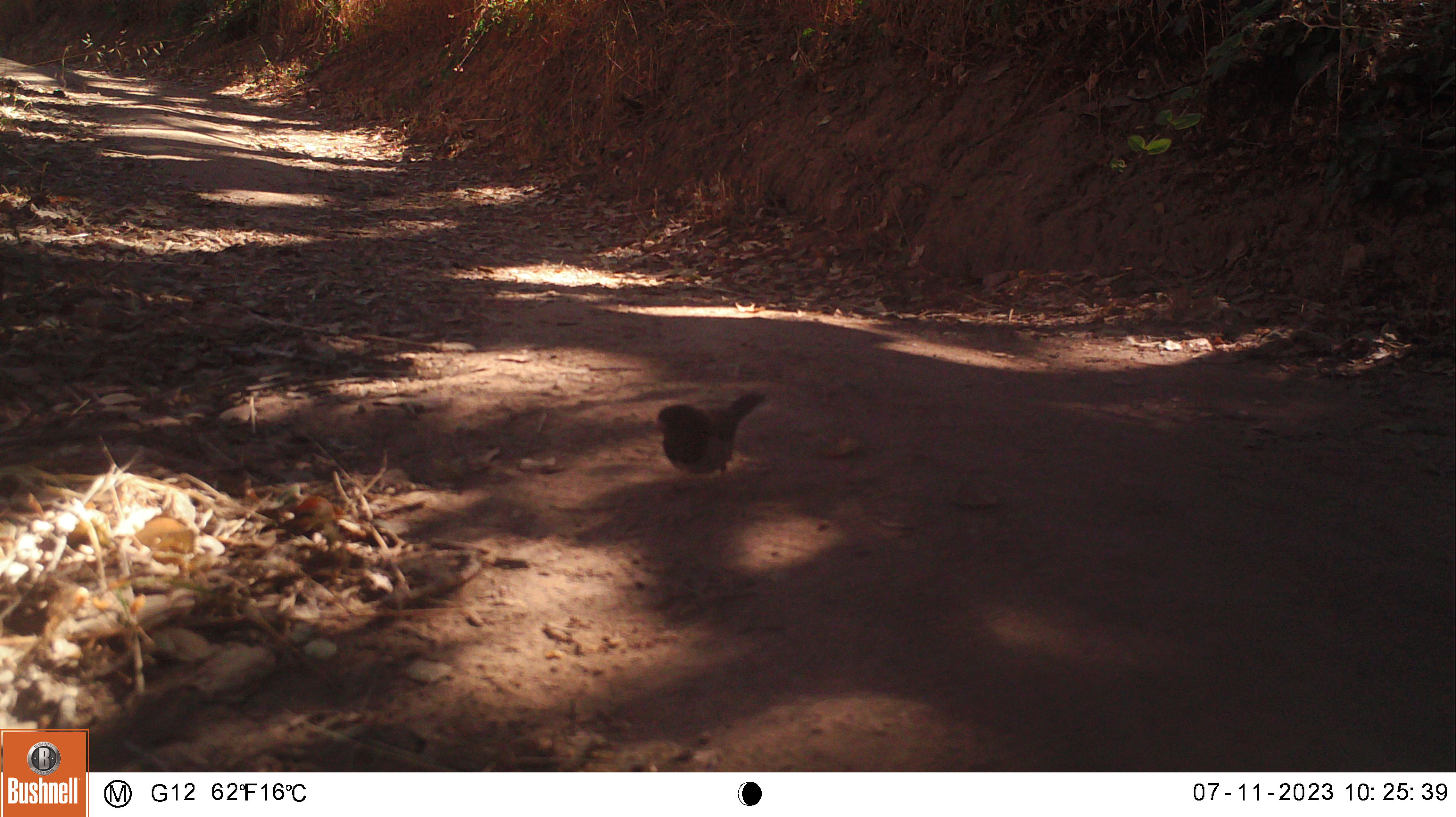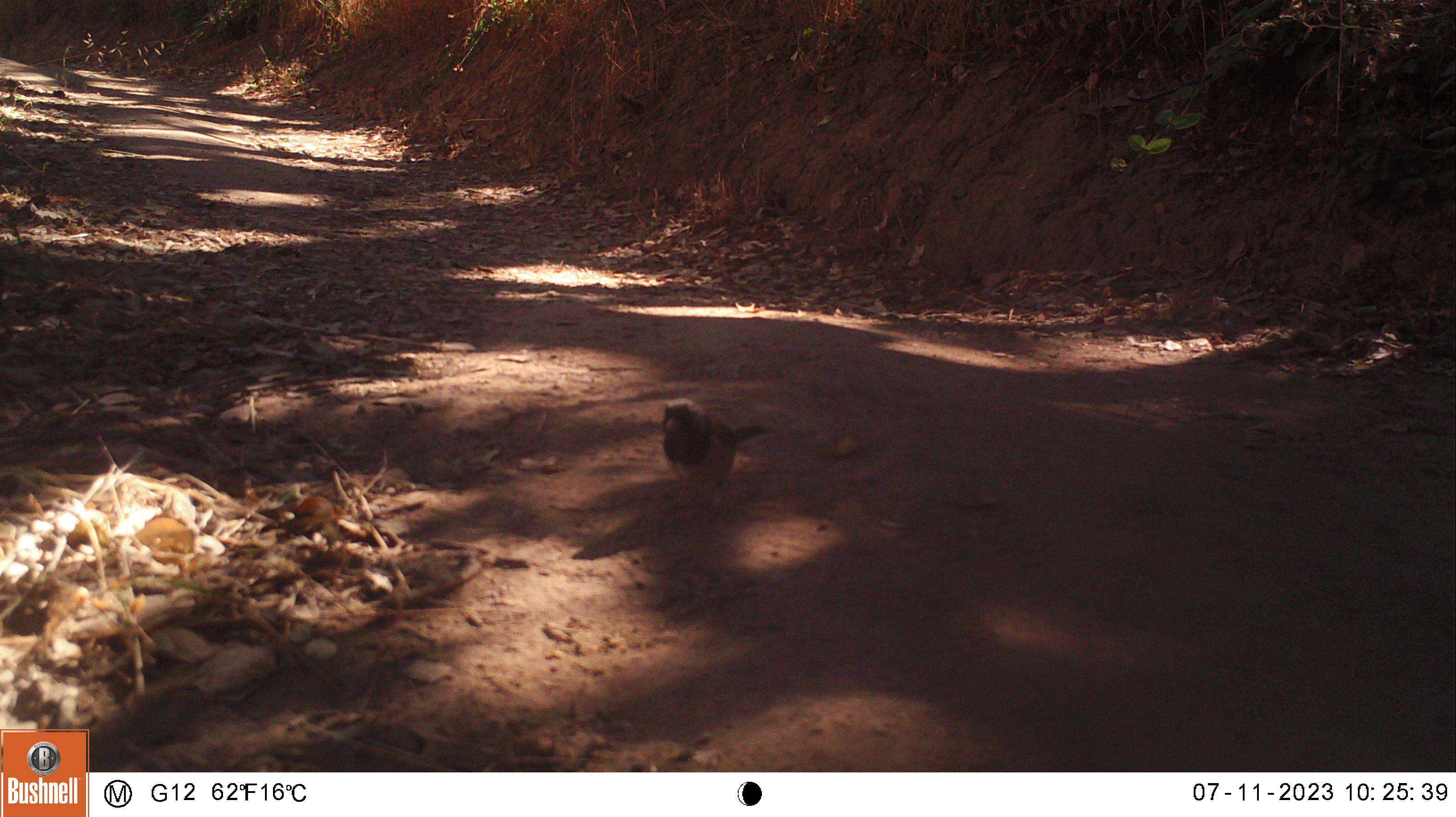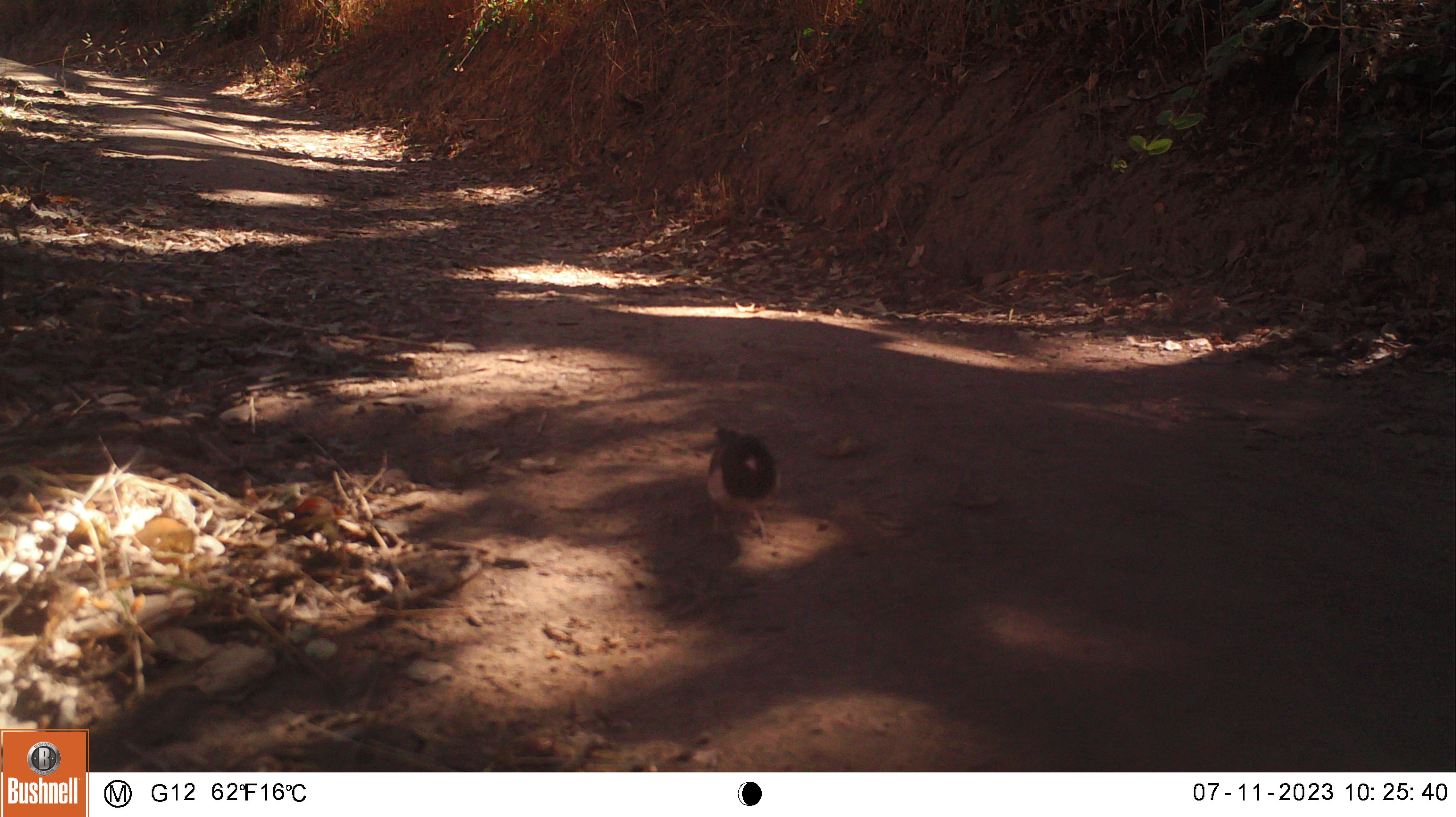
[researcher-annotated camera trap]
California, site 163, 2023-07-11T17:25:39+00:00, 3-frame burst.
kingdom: Animalia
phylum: Chordata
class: Aves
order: Passeriformes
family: Passerellidae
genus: Junco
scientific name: Junco hyemalis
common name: dark-eyed junco